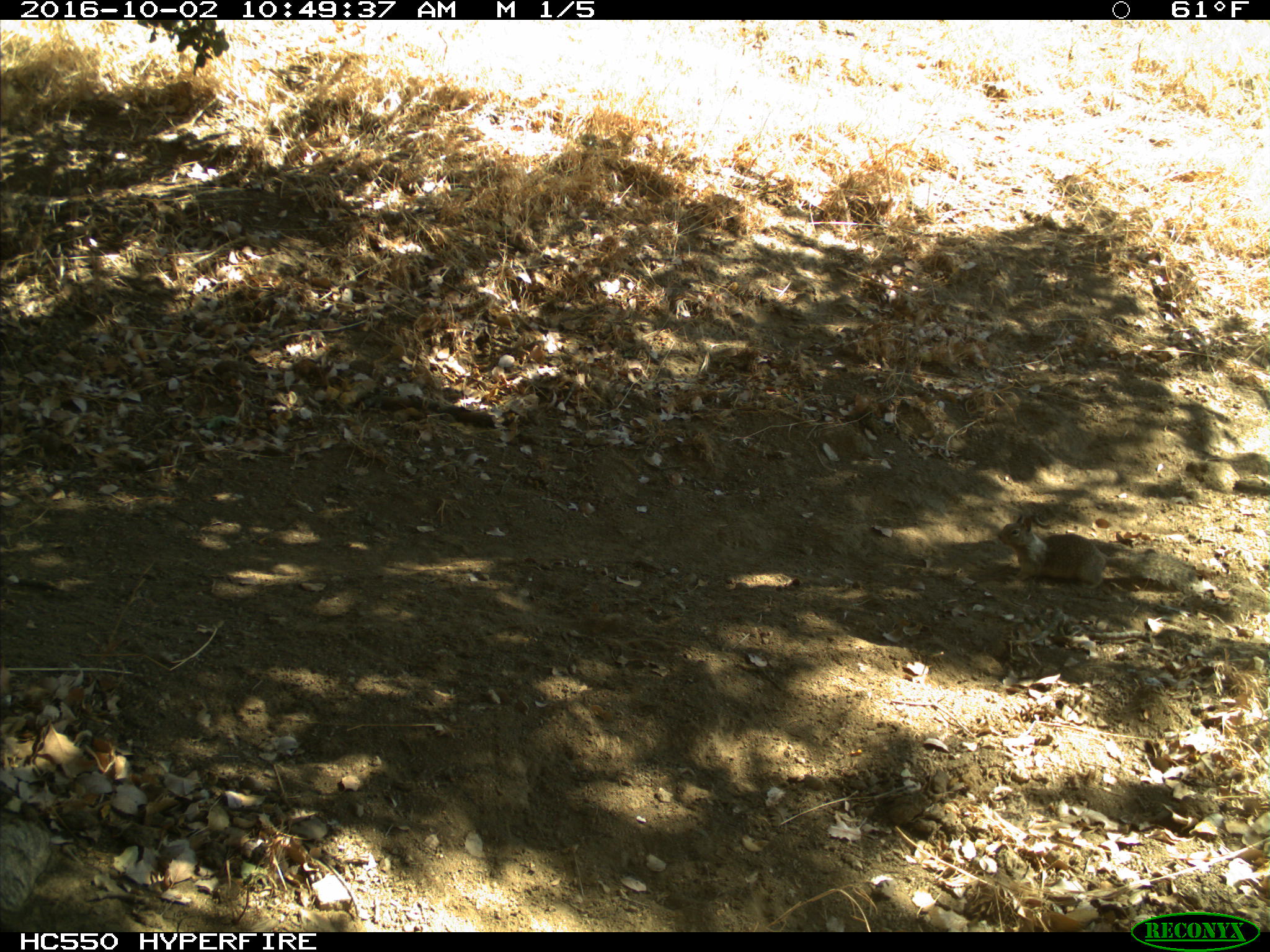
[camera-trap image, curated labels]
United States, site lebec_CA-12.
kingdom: Animalia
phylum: Chordata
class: Mammalia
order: Rodentia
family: Sciuridae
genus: Otospermophilus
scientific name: Otospermophilus beecheyi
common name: california ground squirrel